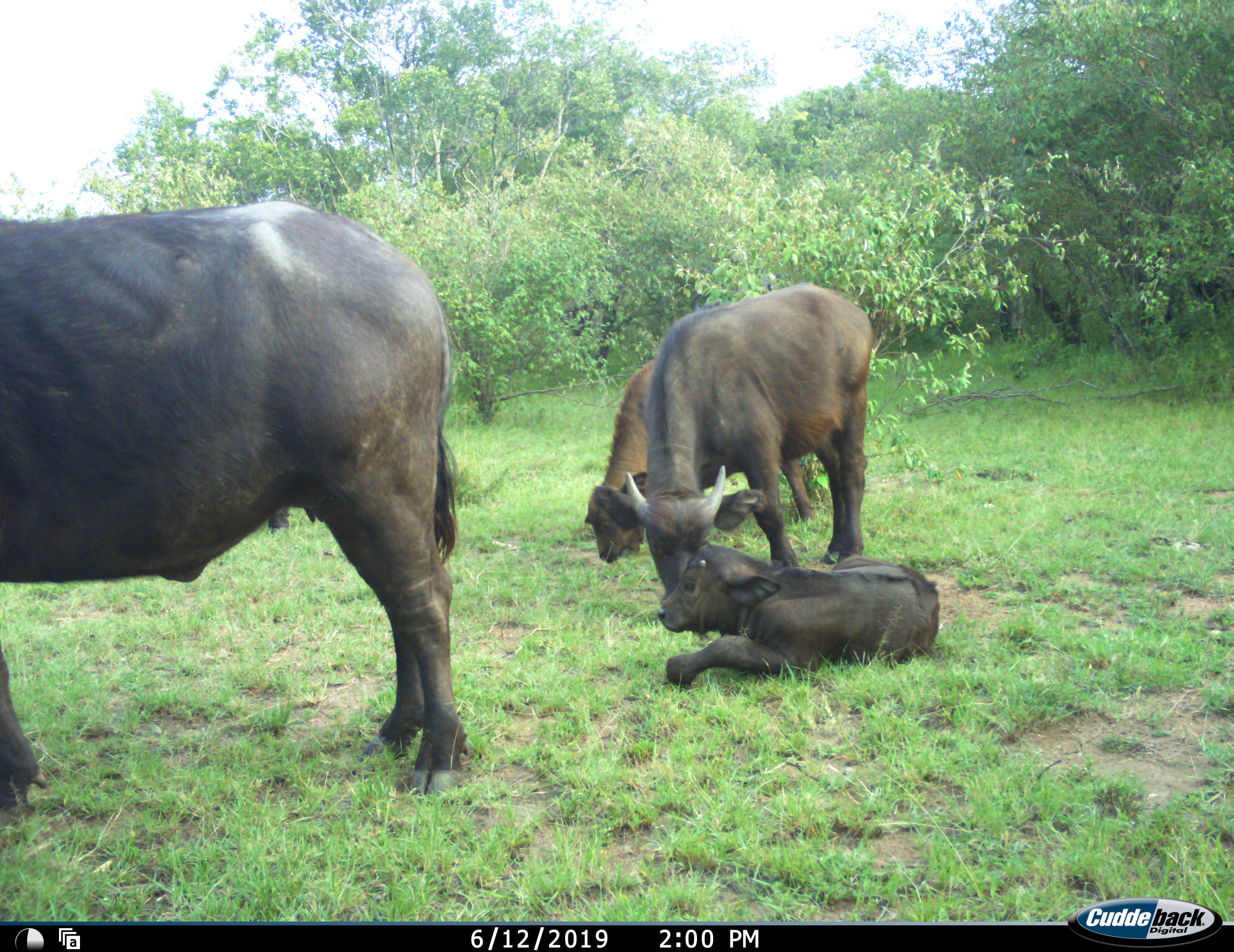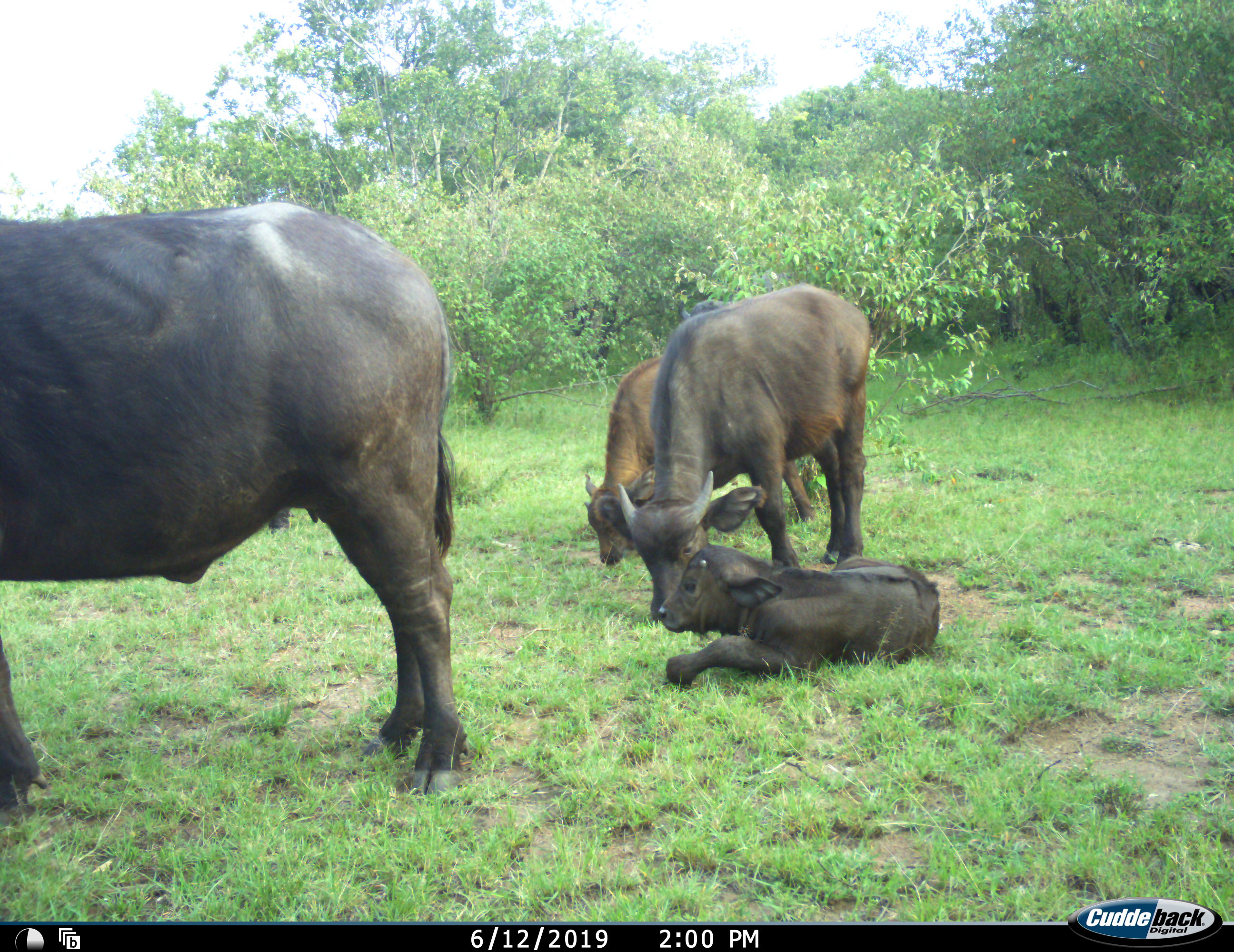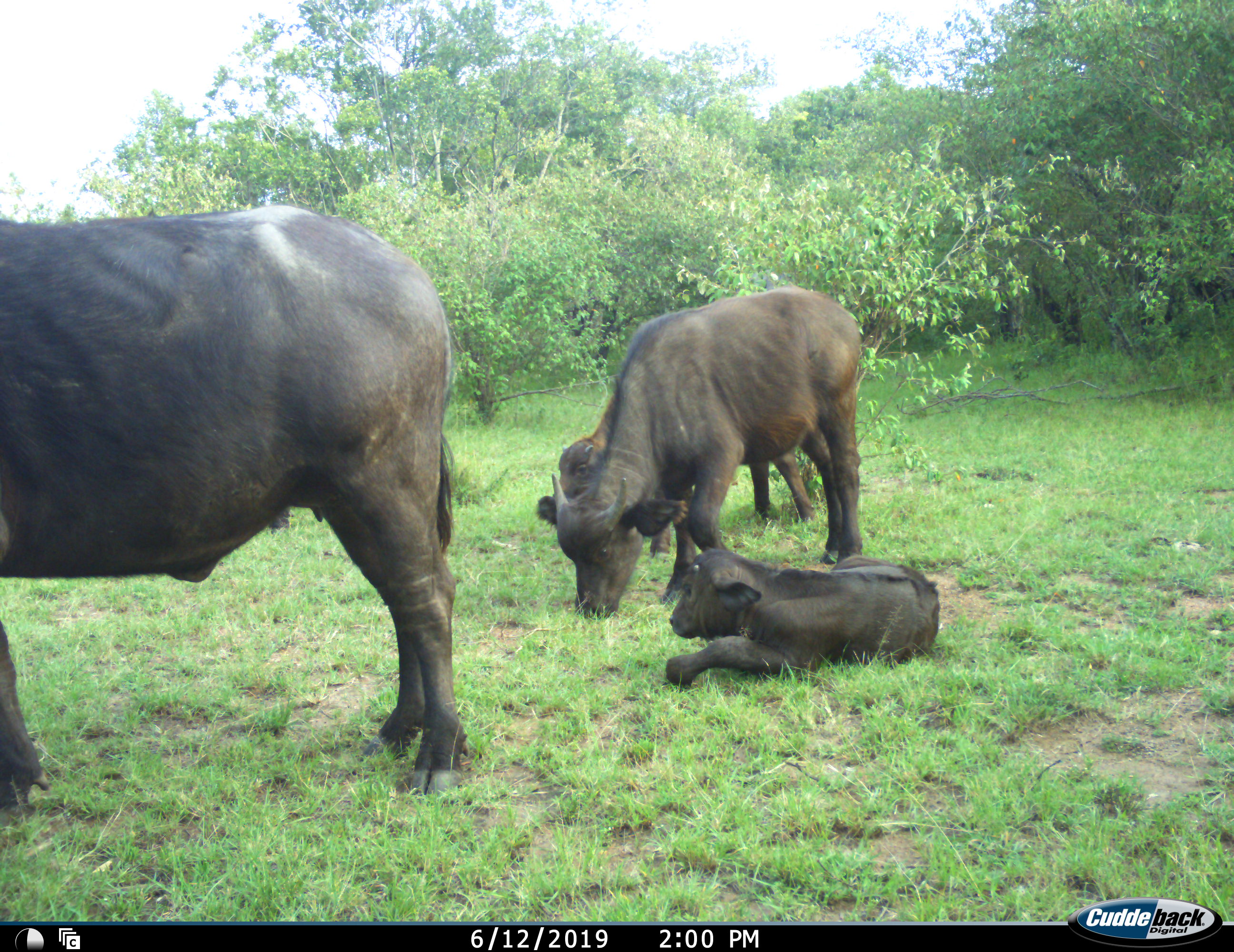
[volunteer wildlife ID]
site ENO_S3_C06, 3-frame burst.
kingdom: Animalia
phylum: Chordata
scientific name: Vertebrata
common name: domestic animal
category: domesticanimal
Domesticanimal (domestic animal) (Vertebrata), count 4. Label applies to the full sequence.